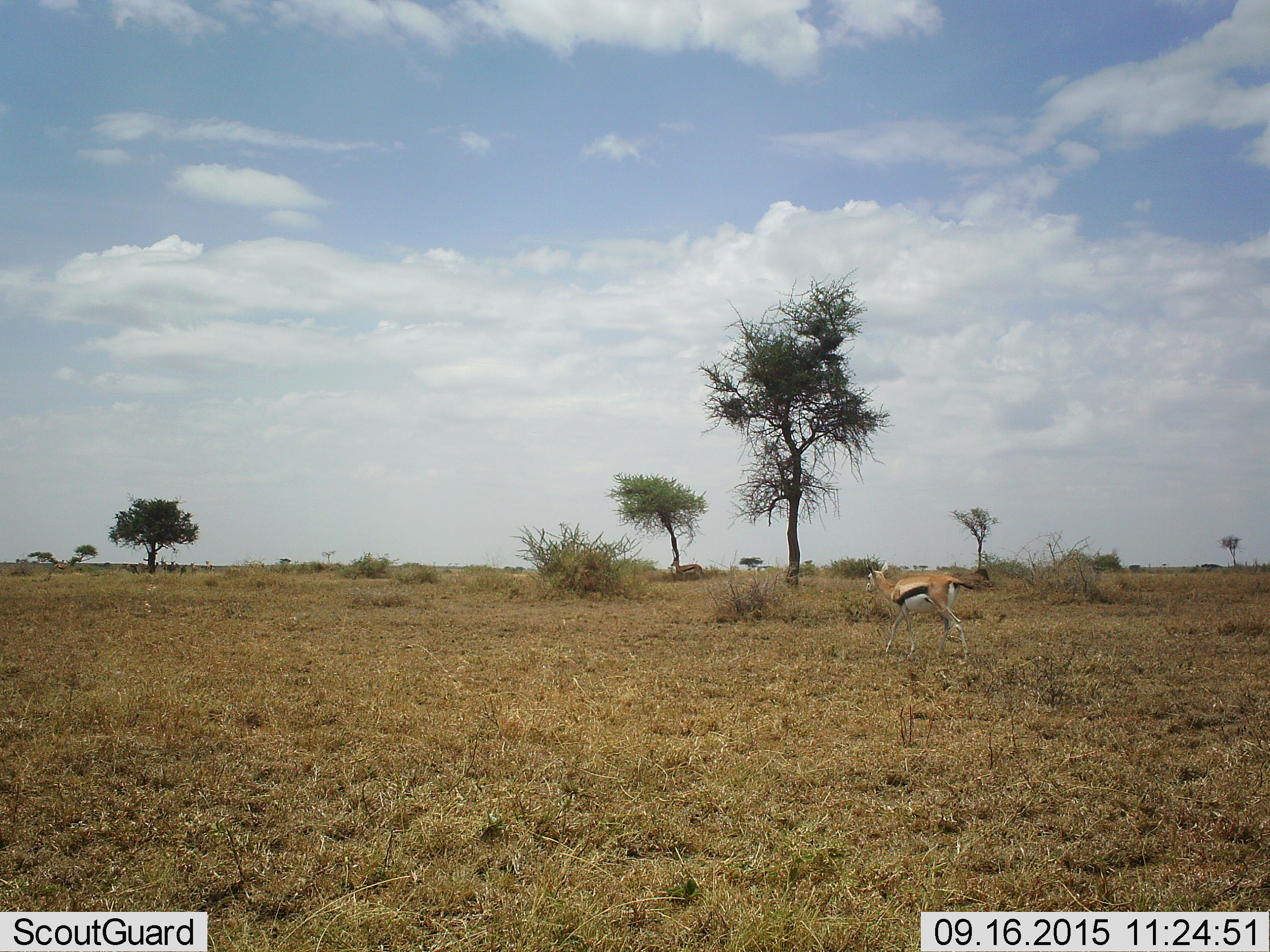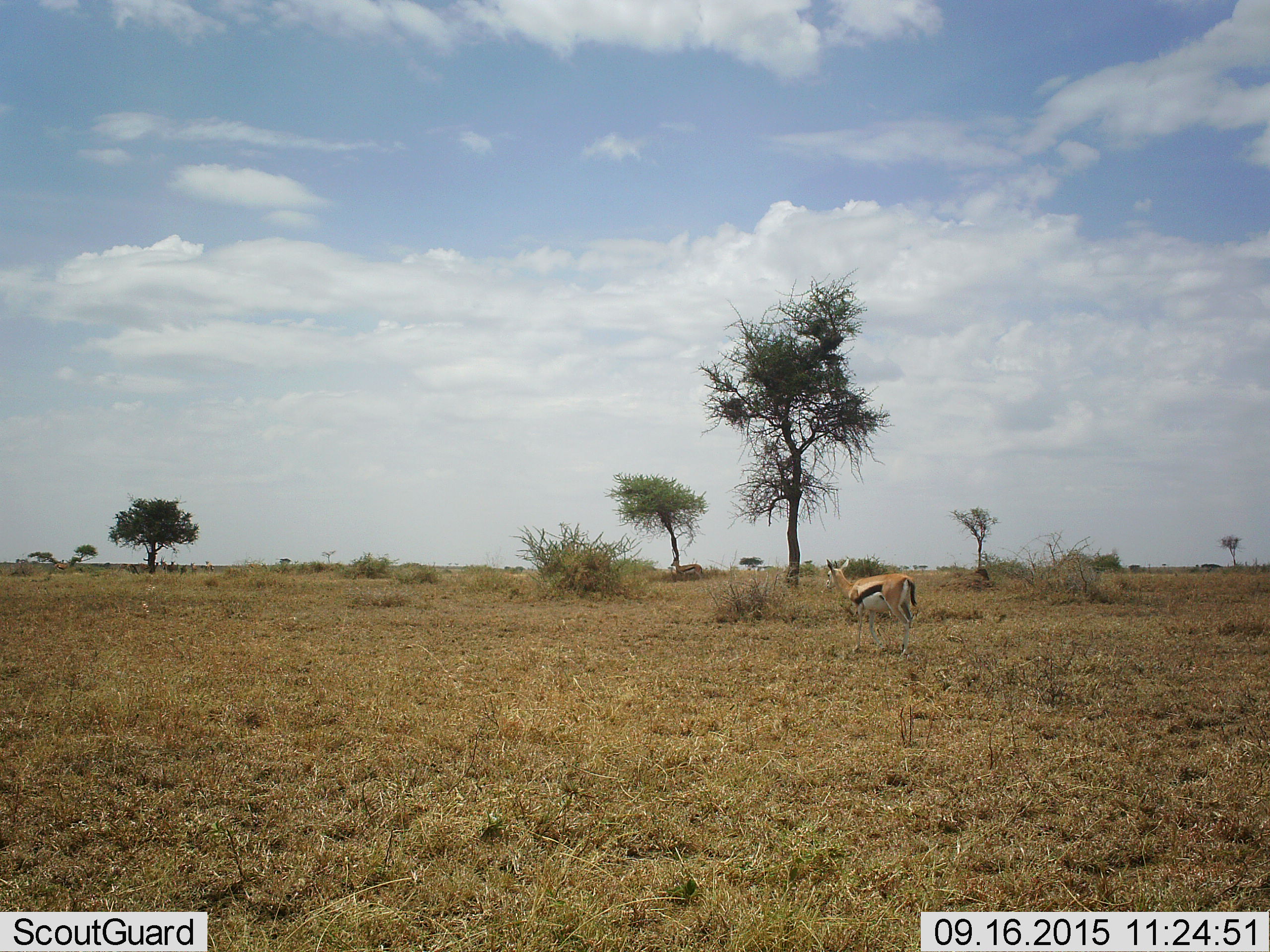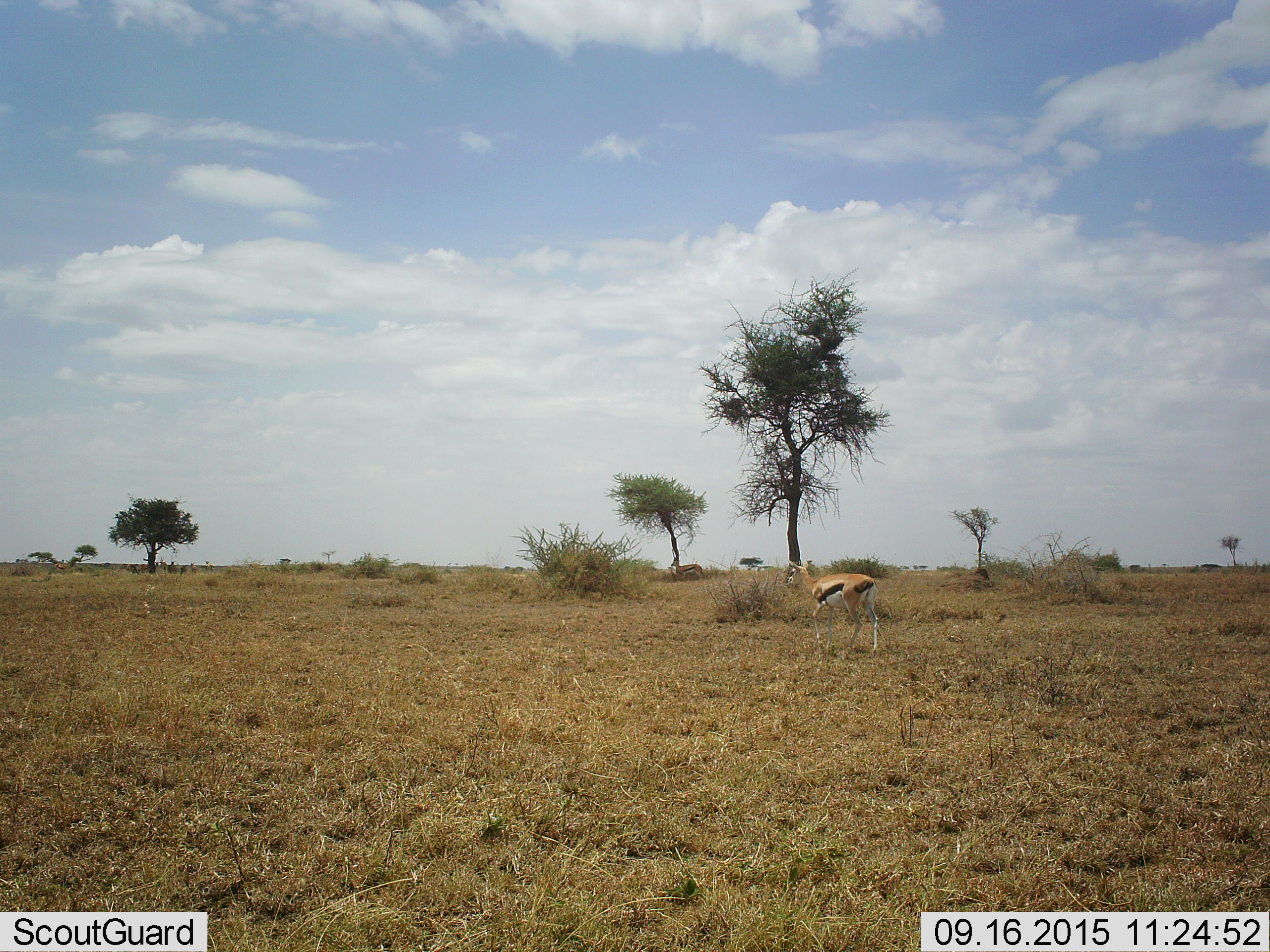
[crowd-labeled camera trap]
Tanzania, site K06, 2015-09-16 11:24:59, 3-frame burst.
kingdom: Animalia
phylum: Chordata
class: Mammalia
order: Artiodactyla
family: Bovidae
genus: Eudorcas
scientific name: Eudorcas thomsonii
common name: thomson's gazelle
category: gazellethomsons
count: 1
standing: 56%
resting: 0%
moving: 89%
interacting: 0%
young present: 0%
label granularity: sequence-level